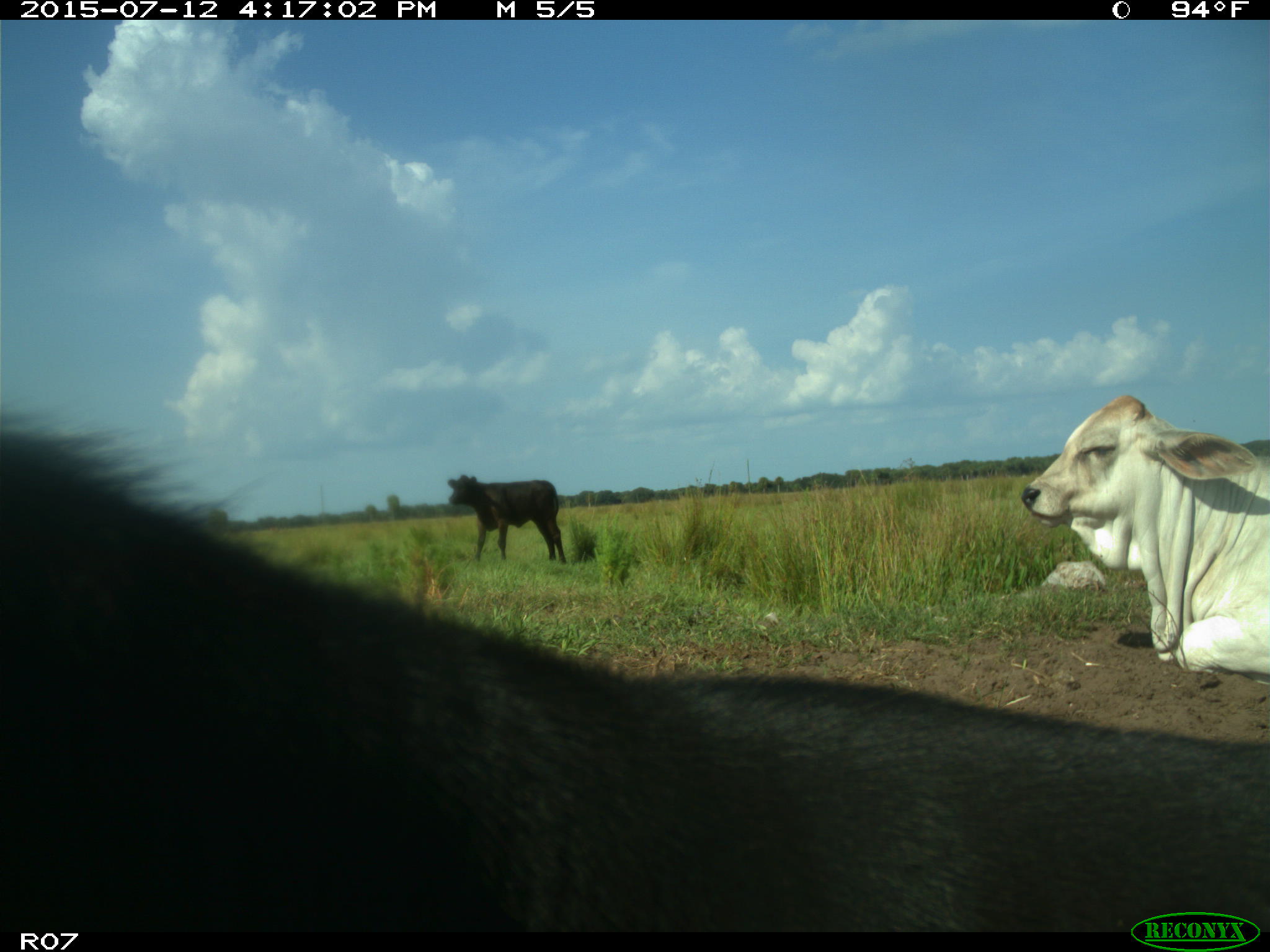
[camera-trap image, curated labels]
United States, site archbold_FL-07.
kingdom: Animalia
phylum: Chordata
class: Mammalia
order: Artiodactyla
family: Bovidae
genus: Bos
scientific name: Bos taurus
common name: domestic cow